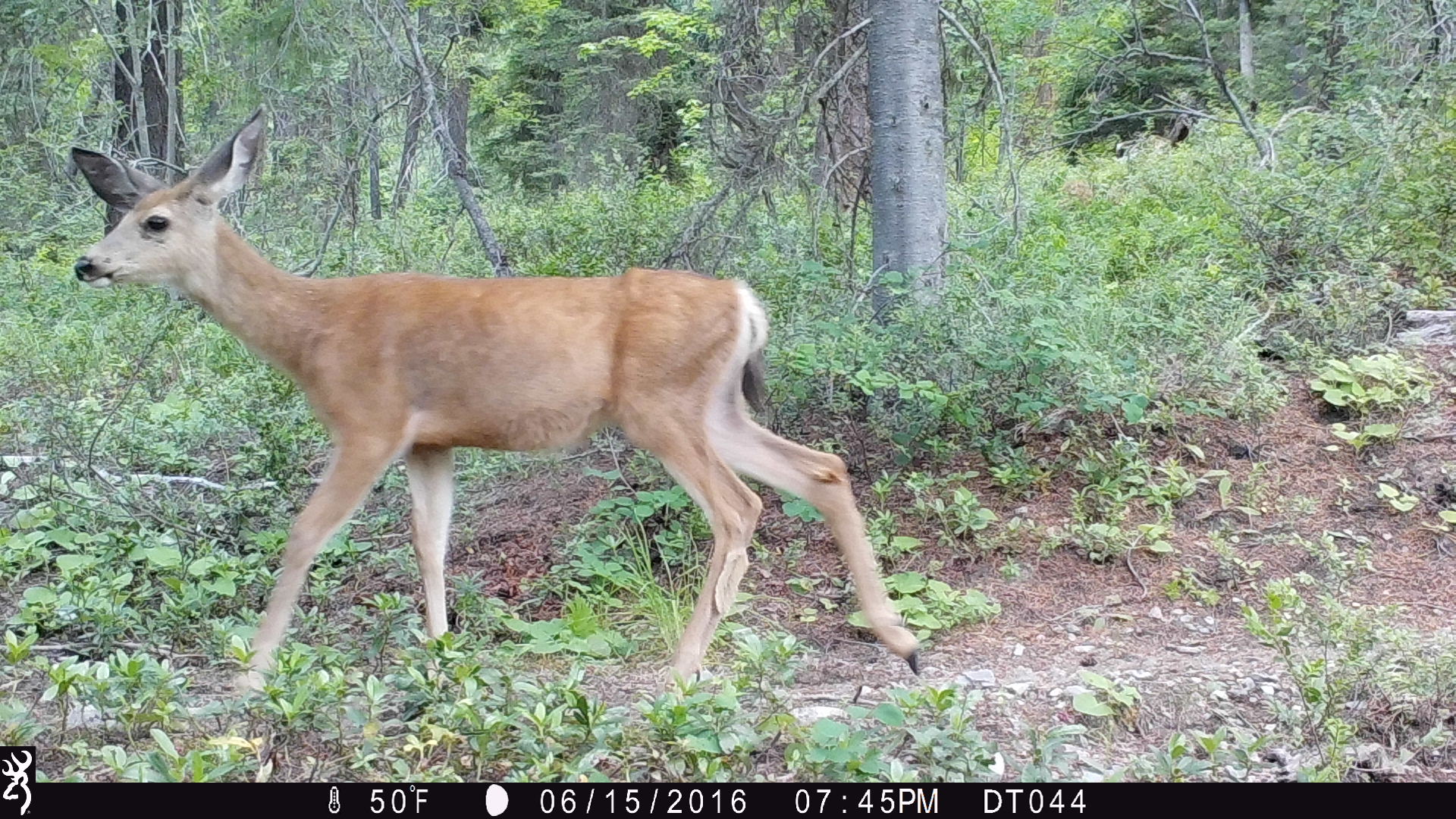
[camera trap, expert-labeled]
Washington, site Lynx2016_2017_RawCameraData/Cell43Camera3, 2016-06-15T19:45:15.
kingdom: Animalia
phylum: Chordata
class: Mammalia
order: Artiodactyla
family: Cervidae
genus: Odocoileus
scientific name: Odocoileus hemionus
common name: mule deer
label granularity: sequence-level